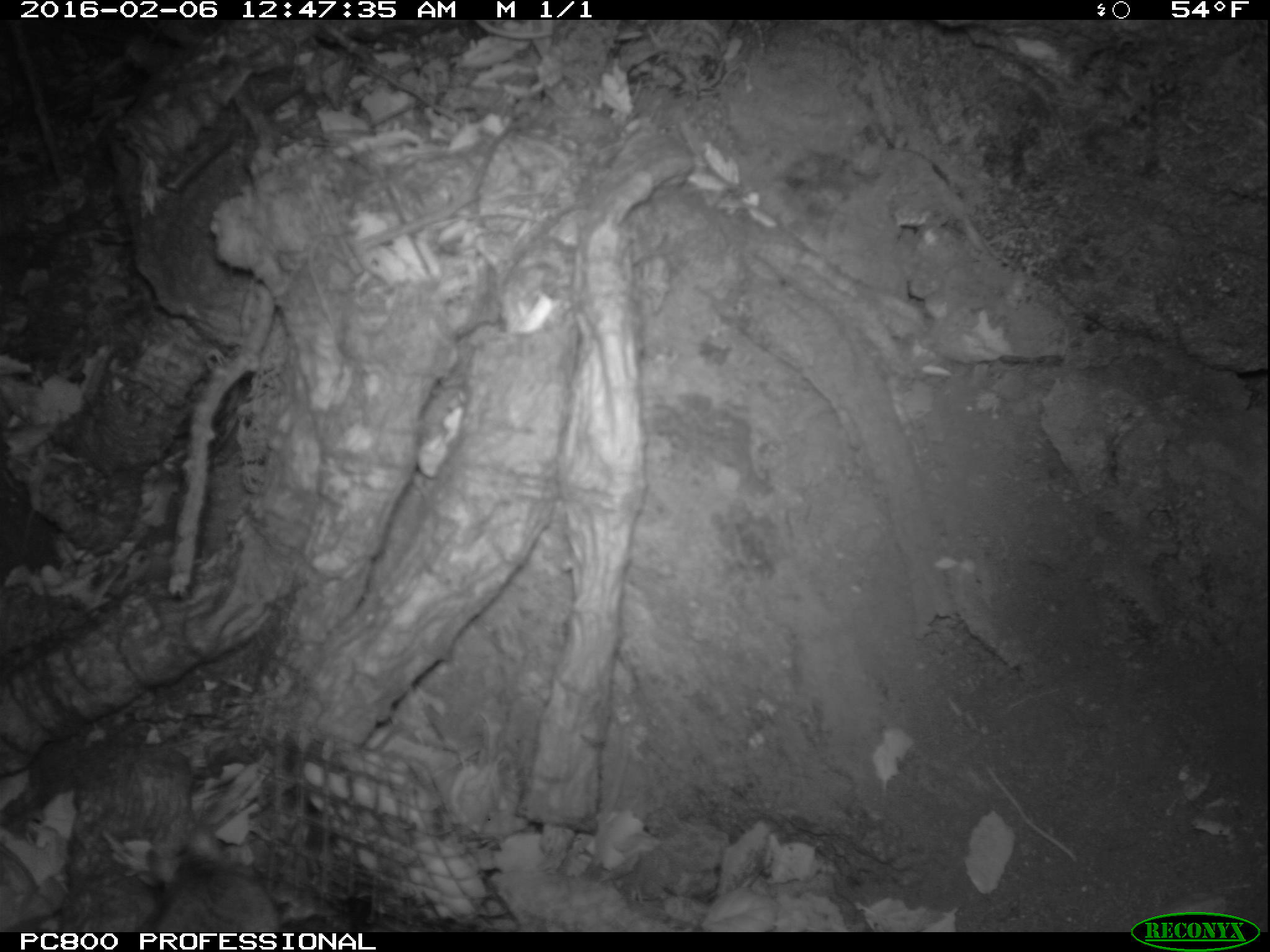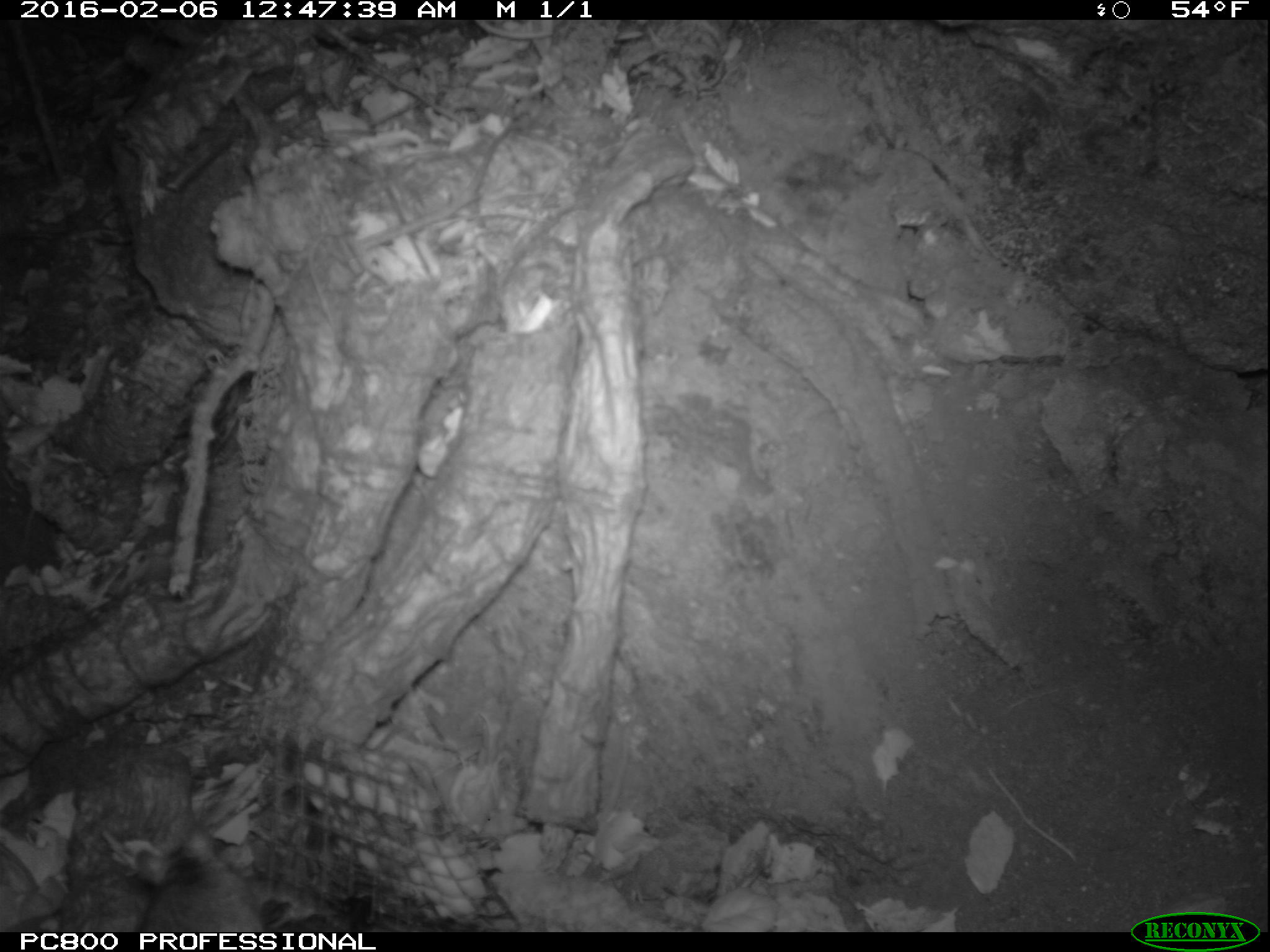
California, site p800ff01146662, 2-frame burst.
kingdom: Animalia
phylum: Chordata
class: Mammalia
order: Rodentia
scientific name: Rodentia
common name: rodent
Rodent (Rodentia).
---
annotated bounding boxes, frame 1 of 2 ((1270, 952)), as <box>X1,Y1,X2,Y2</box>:
rodent: <box>140,825,282,932</box>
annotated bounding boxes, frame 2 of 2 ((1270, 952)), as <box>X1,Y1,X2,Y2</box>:
rodent: <box>131,827,264,933</box>